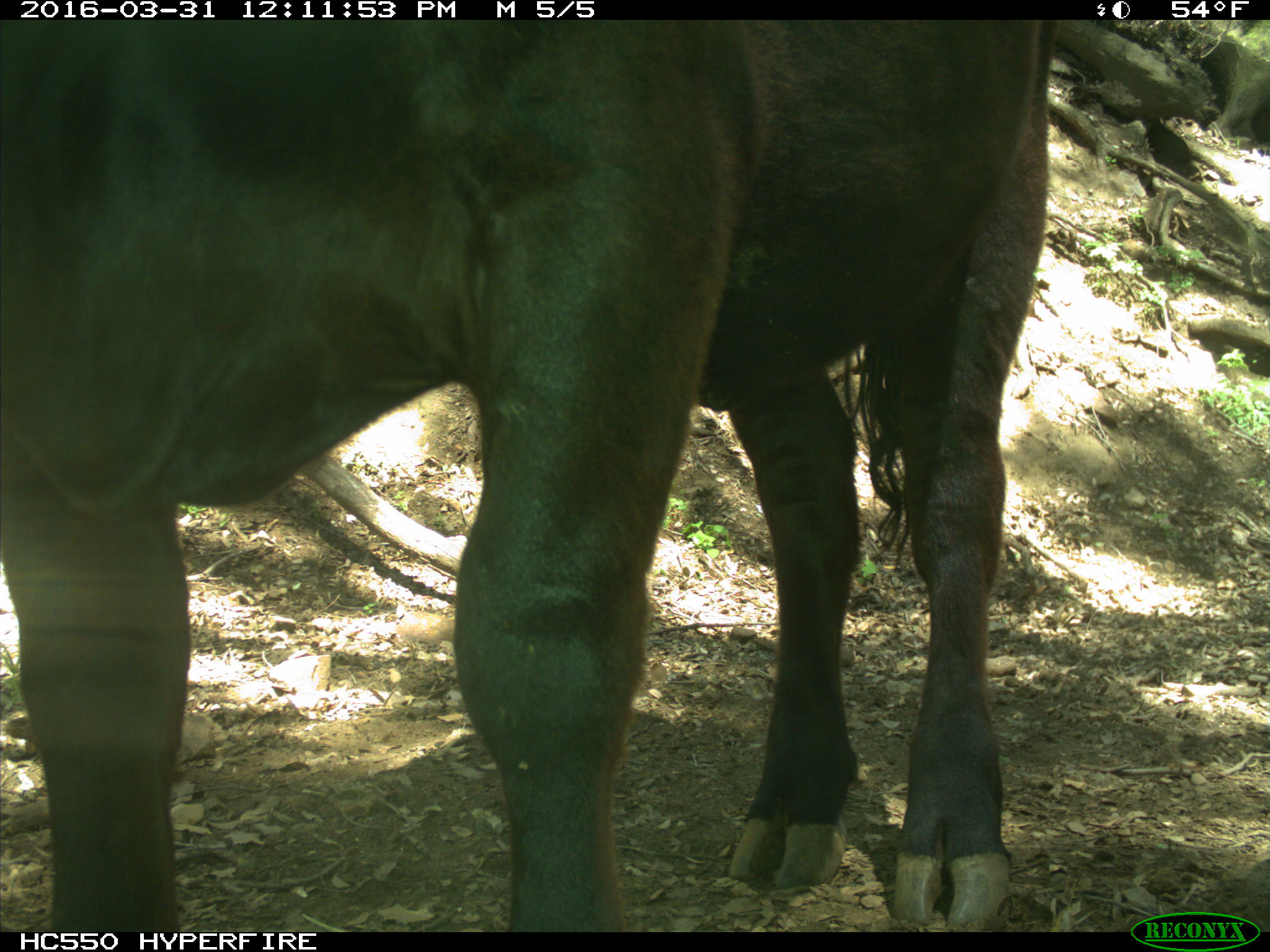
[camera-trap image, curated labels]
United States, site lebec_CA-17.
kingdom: Animalia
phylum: Chordata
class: Mammalia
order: Artiodactyla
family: Bovidae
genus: Bos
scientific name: Bos taurus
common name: domestic cow